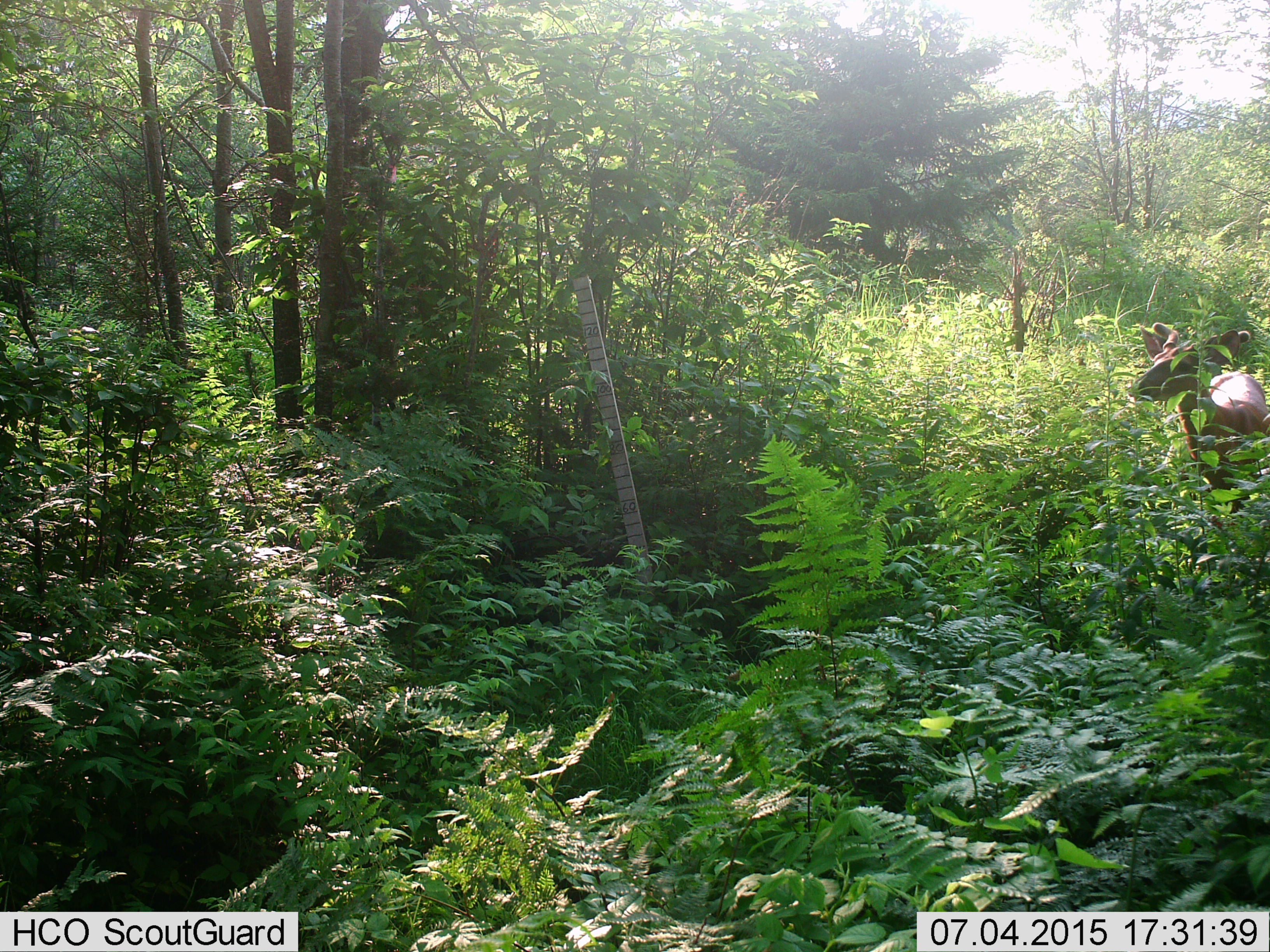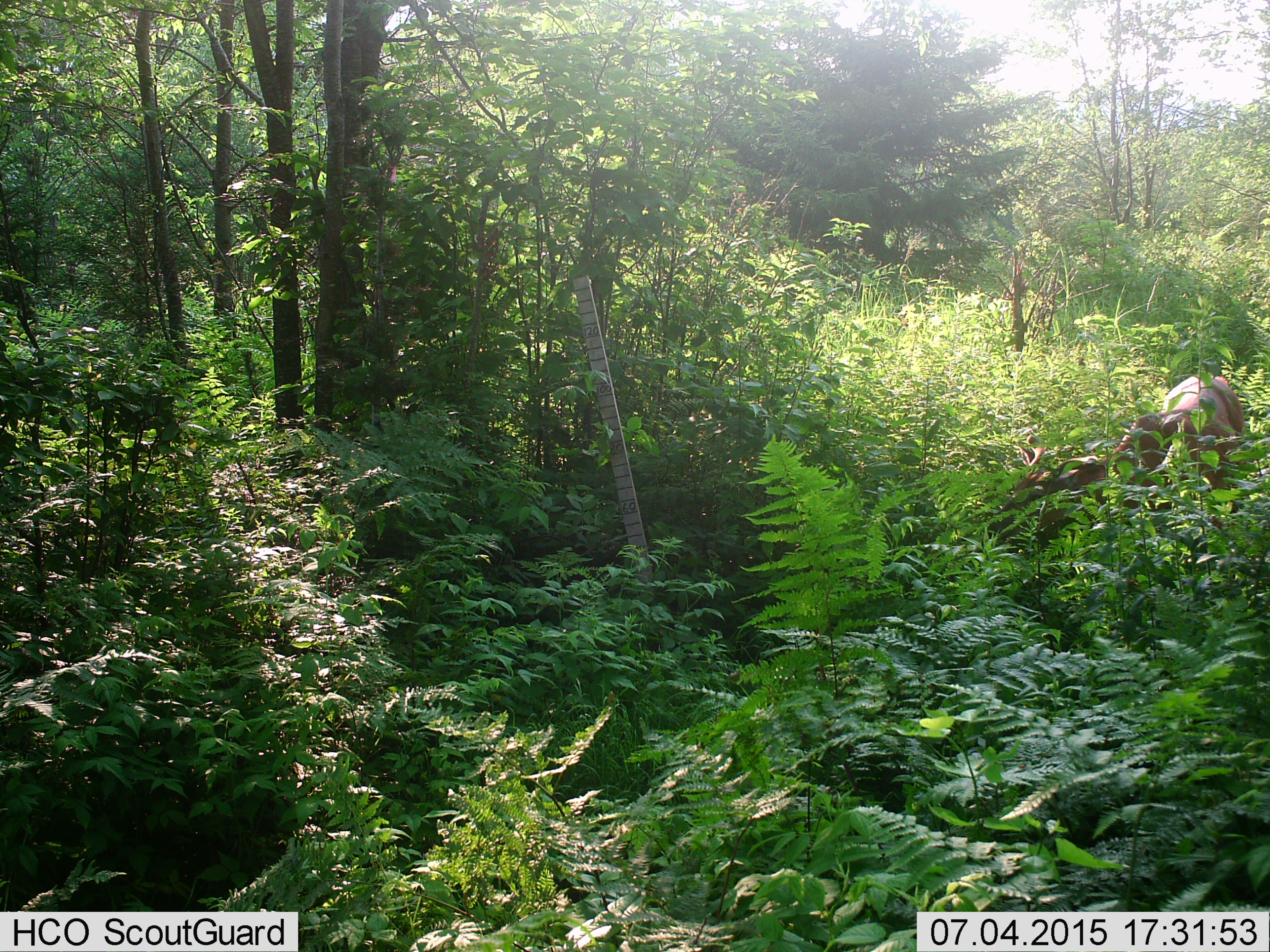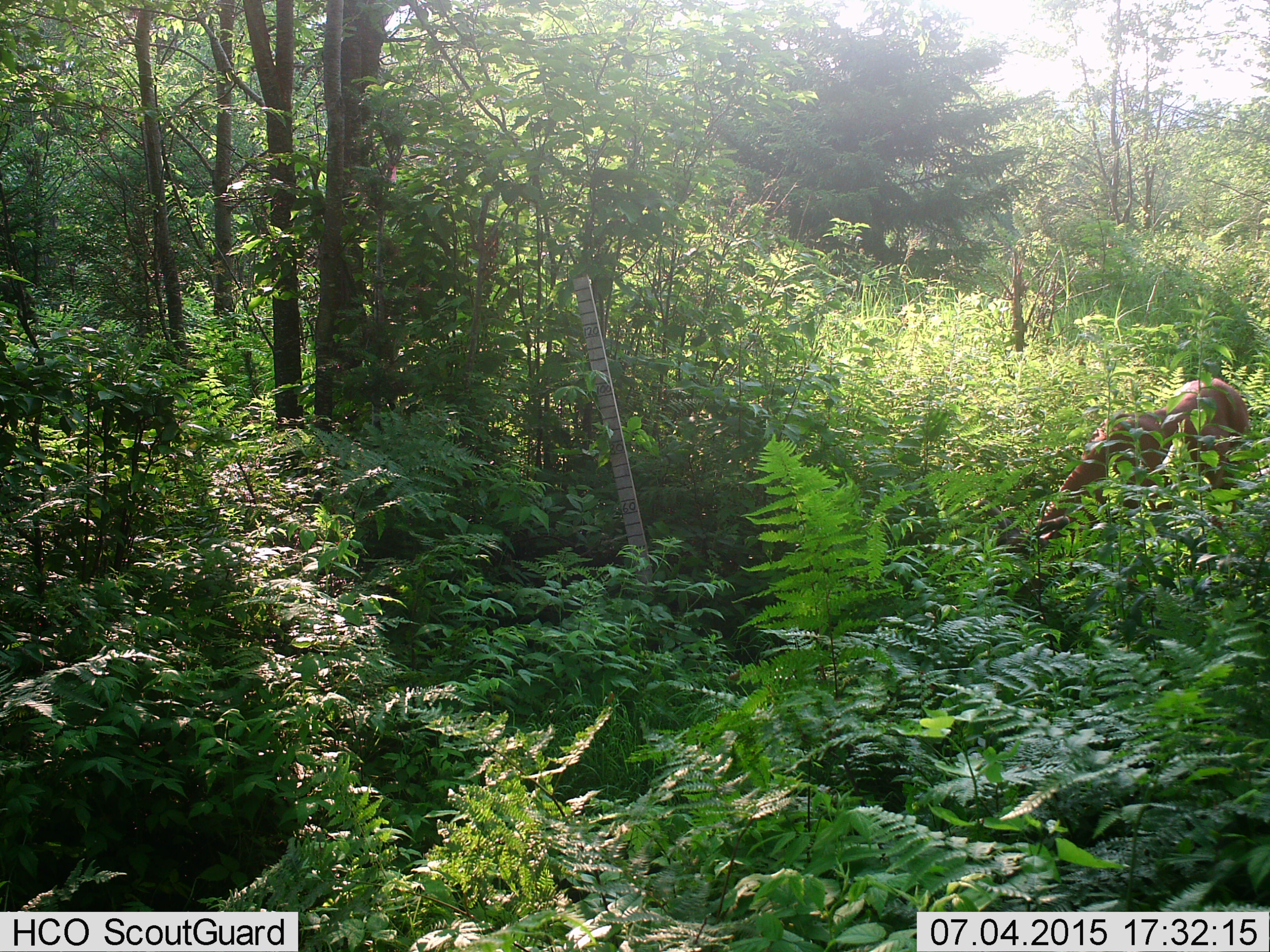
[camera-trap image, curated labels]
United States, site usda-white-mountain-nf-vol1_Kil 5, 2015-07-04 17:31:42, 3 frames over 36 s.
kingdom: Animalia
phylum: Chordata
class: Mammalia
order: Artiodactyla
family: Cervidae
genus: Odocoileus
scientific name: Odocoileus virginianus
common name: white-tailed deer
White-tailed deer (Odocoileus virginianus).